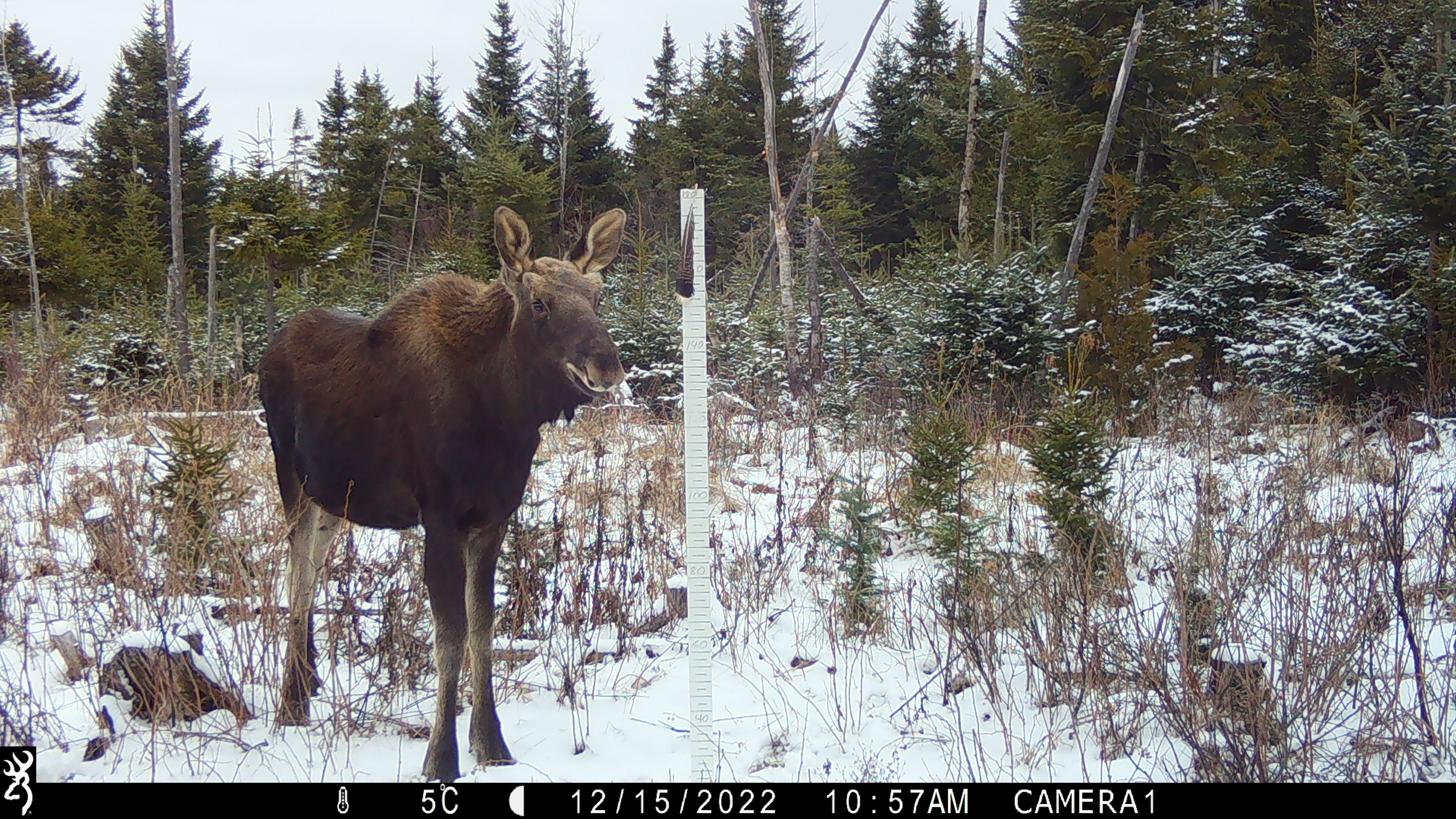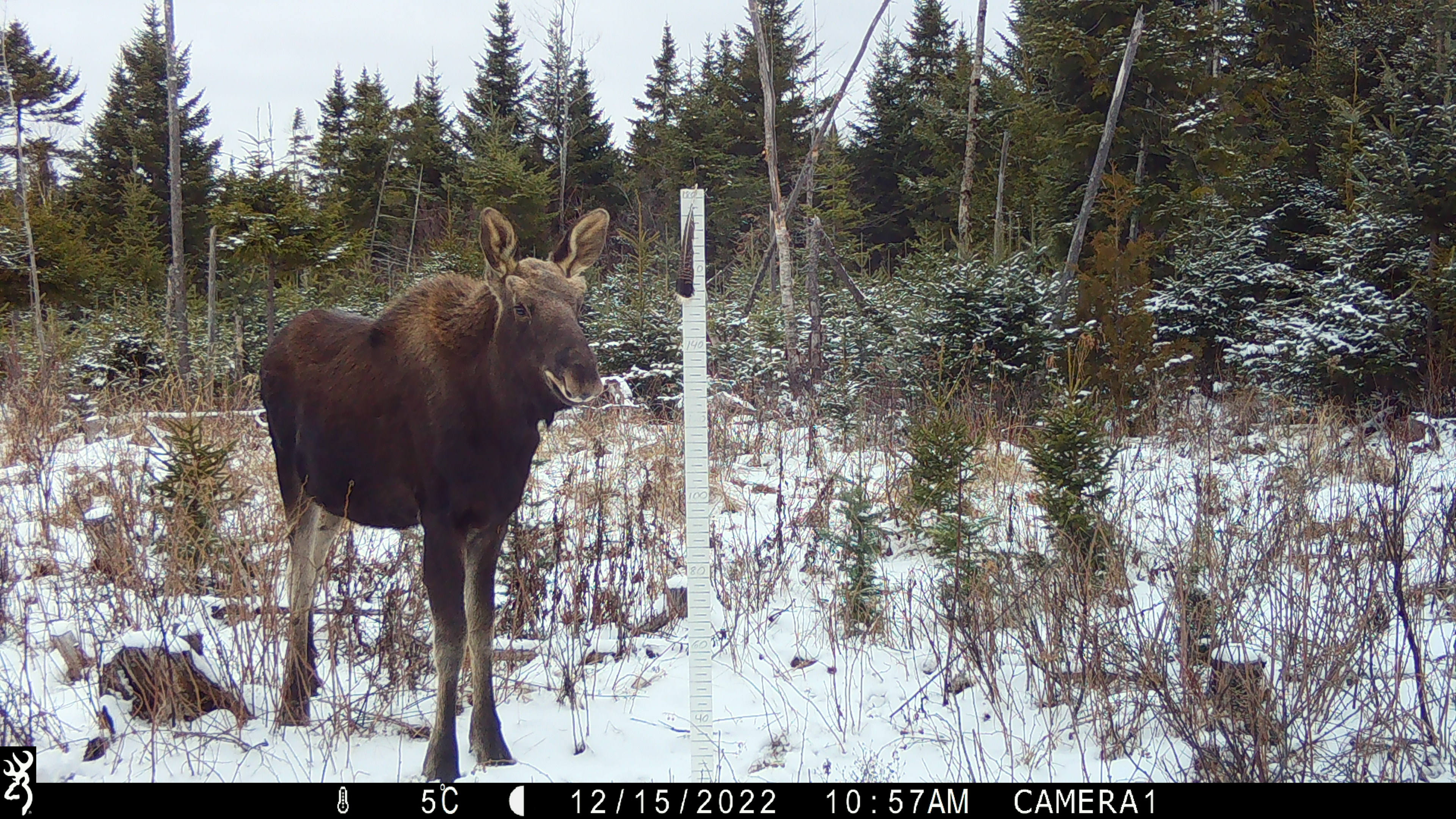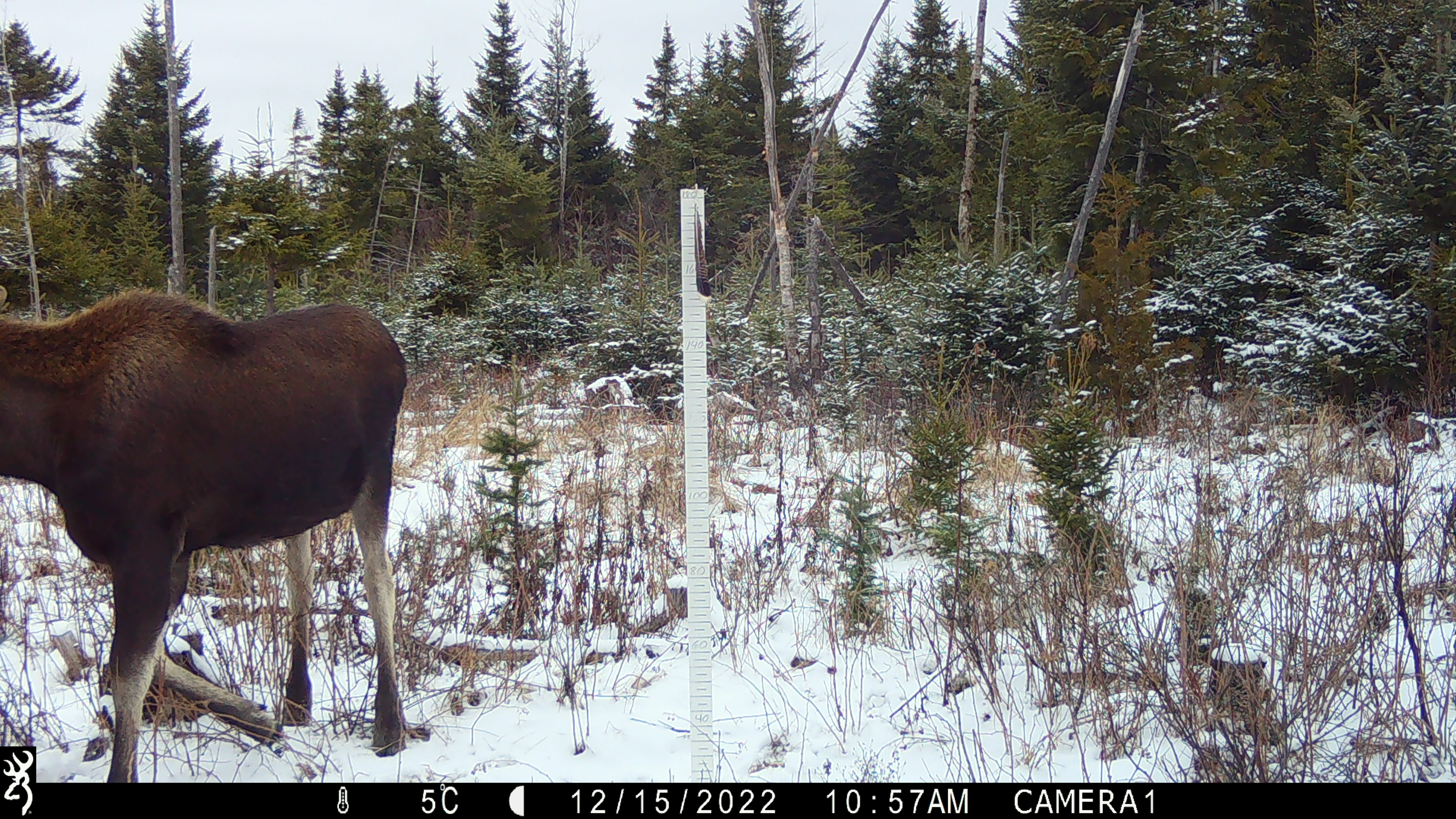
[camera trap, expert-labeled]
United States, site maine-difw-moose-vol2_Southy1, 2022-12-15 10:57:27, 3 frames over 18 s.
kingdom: Animalia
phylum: Chordata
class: Mammalia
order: Artiodactyla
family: Cervidae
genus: Alces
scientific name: Alces alces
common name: moose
Moose (Alces alces).